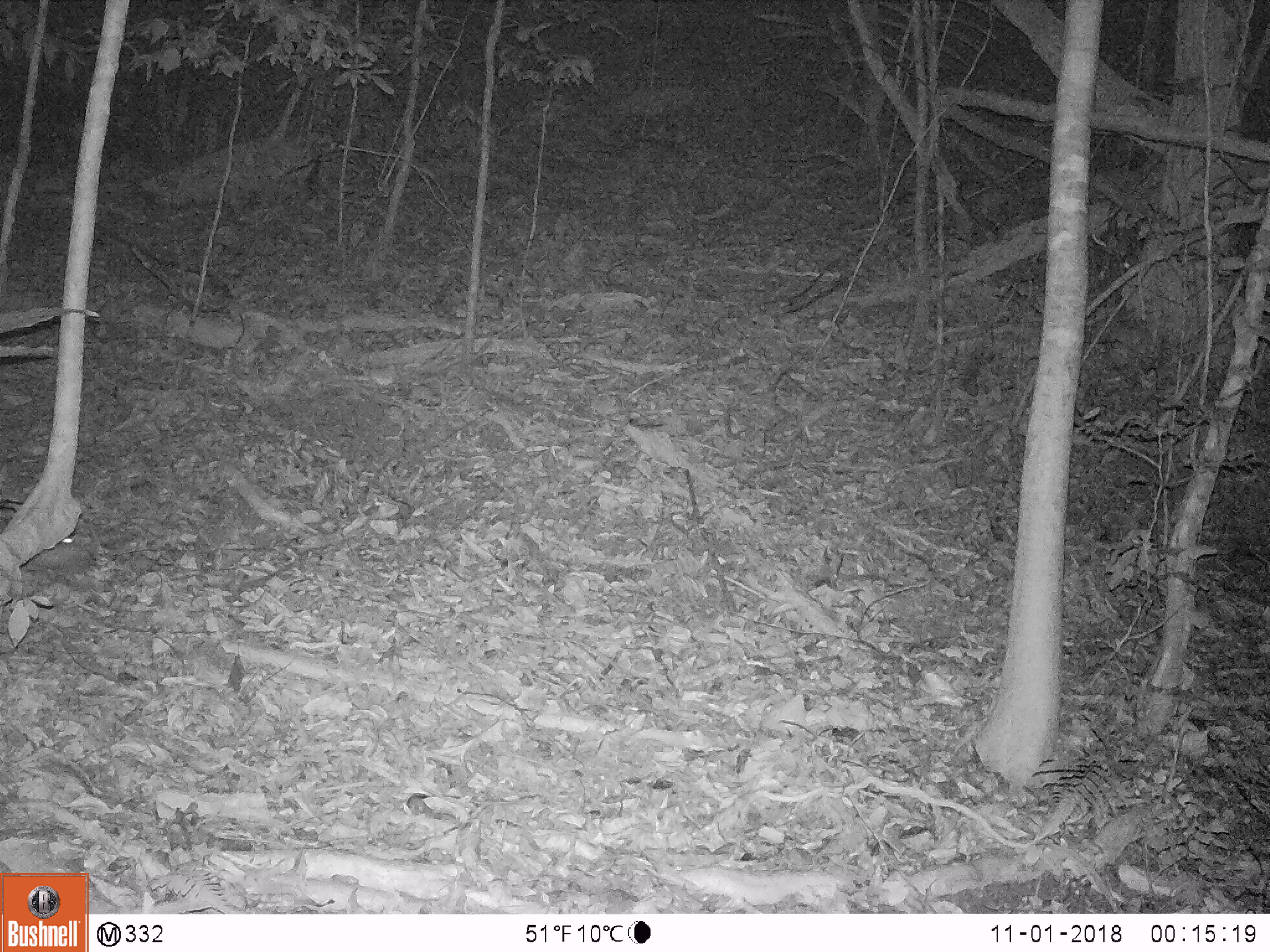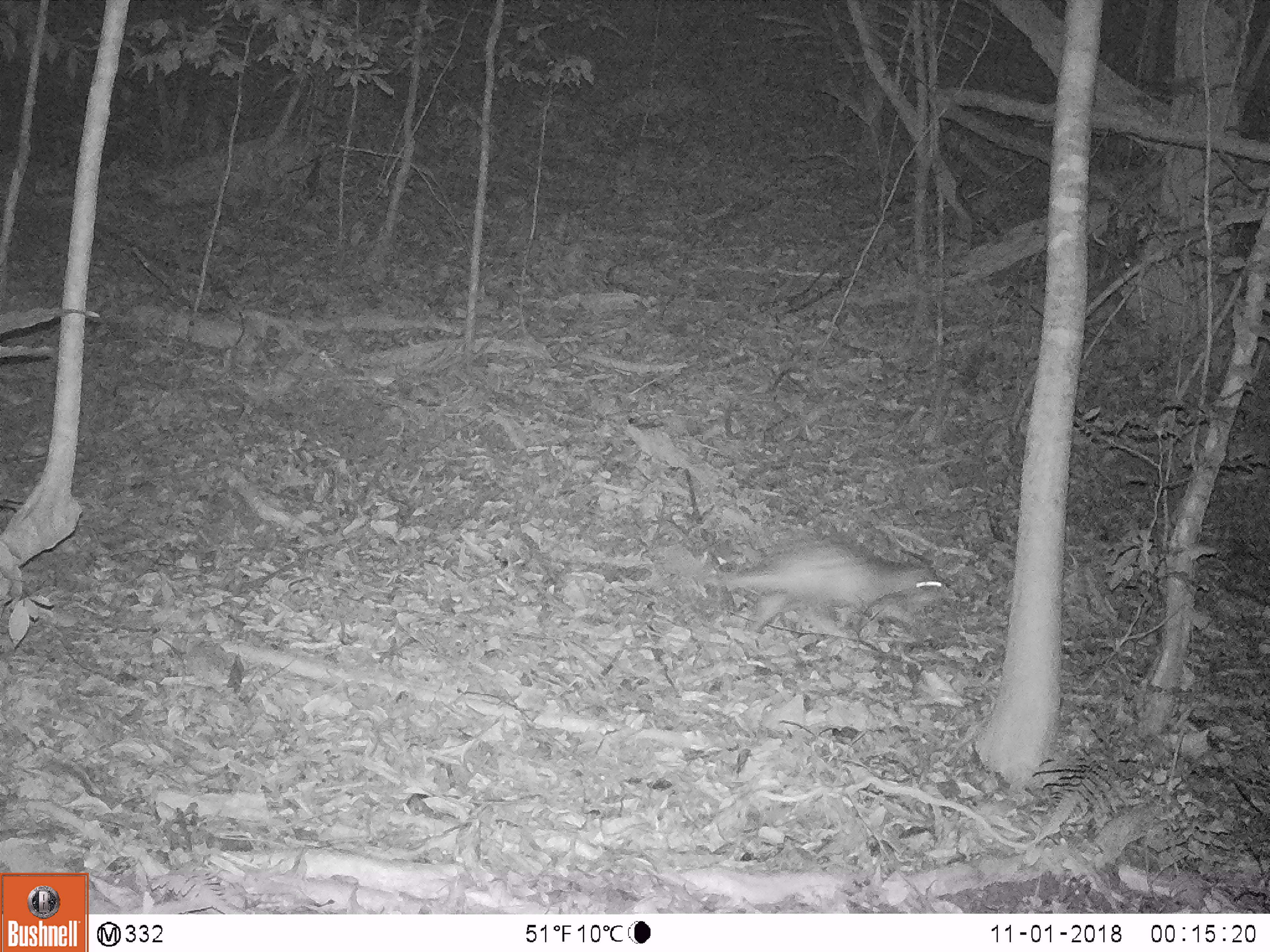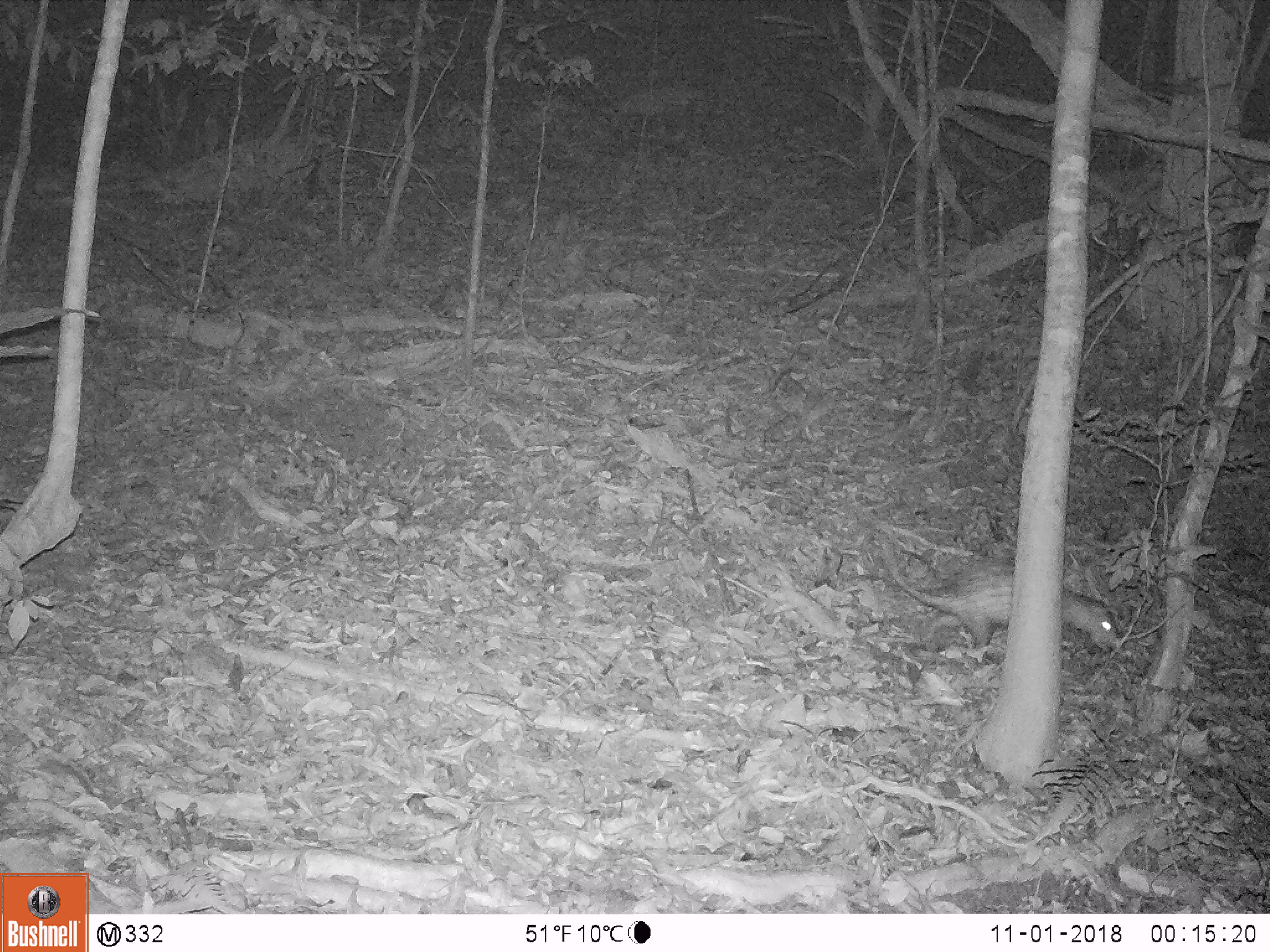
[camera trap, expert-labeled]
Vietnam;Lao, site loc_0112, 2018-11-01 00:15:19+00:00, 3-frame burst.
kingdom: Animalia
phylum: Chordata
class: Mammalia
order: Rodentia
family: Hystricidae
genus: Atherurus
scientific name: Atherurus macrourus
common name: asiatic brush-tailed porcupine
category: asiatic brush tailed porcupine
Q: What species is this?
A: Asiatic brush tailed porcupine (asiatic brush-tailed porcupine) (Atherurus macrourus).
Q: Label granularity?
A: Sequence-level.